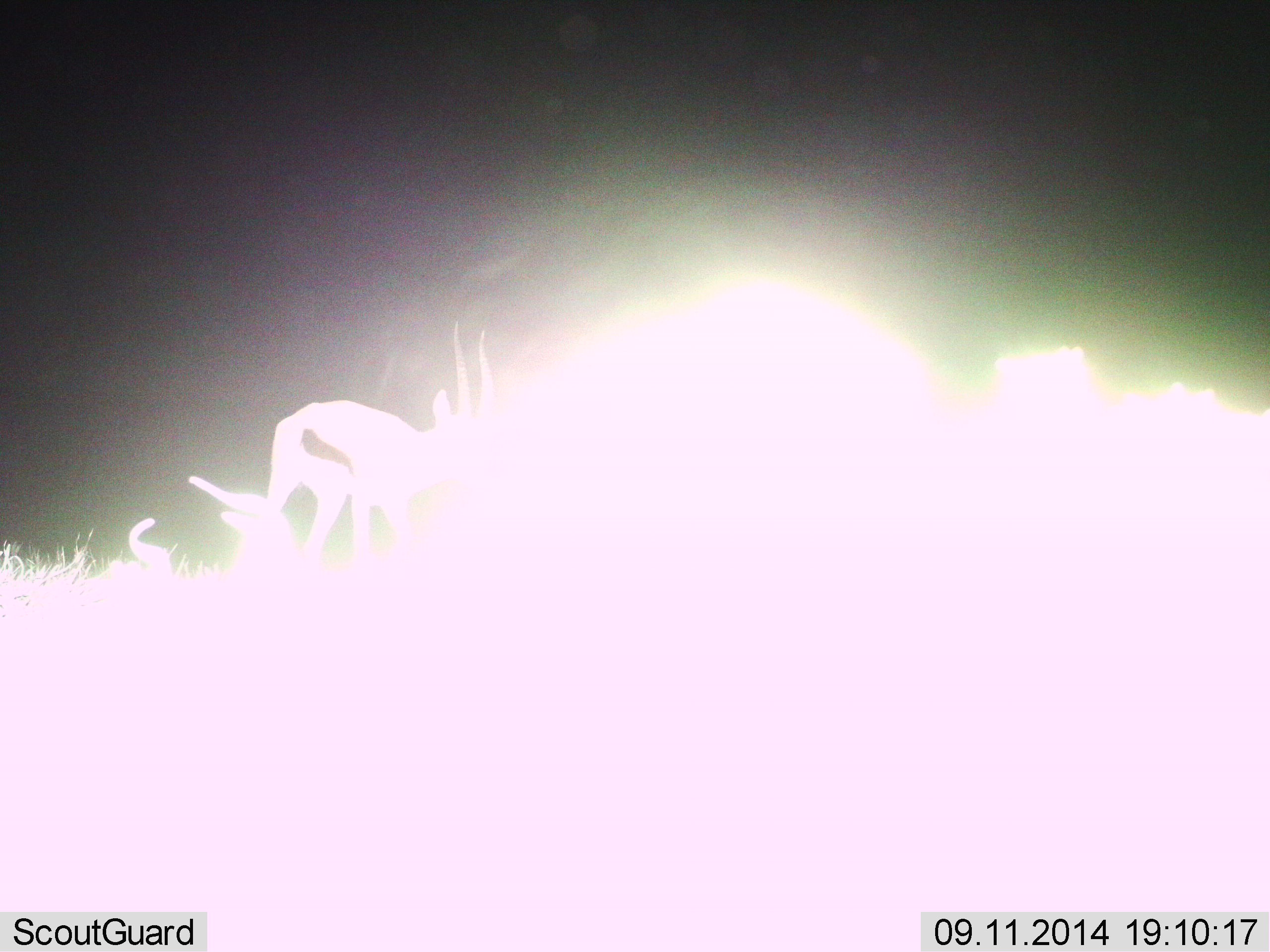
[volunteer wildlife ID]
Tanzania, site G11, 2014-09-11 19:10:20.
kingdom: Animalia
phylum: Chordata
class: Mammalia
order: Artiodactyla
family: Bovidae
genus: Eudorcas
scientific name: Eudorcas thomsonii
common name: thomson's gazelle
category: gazellethomsons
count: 1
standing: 90%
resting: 10%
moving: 0%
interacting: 0%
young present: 0%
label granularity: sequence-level